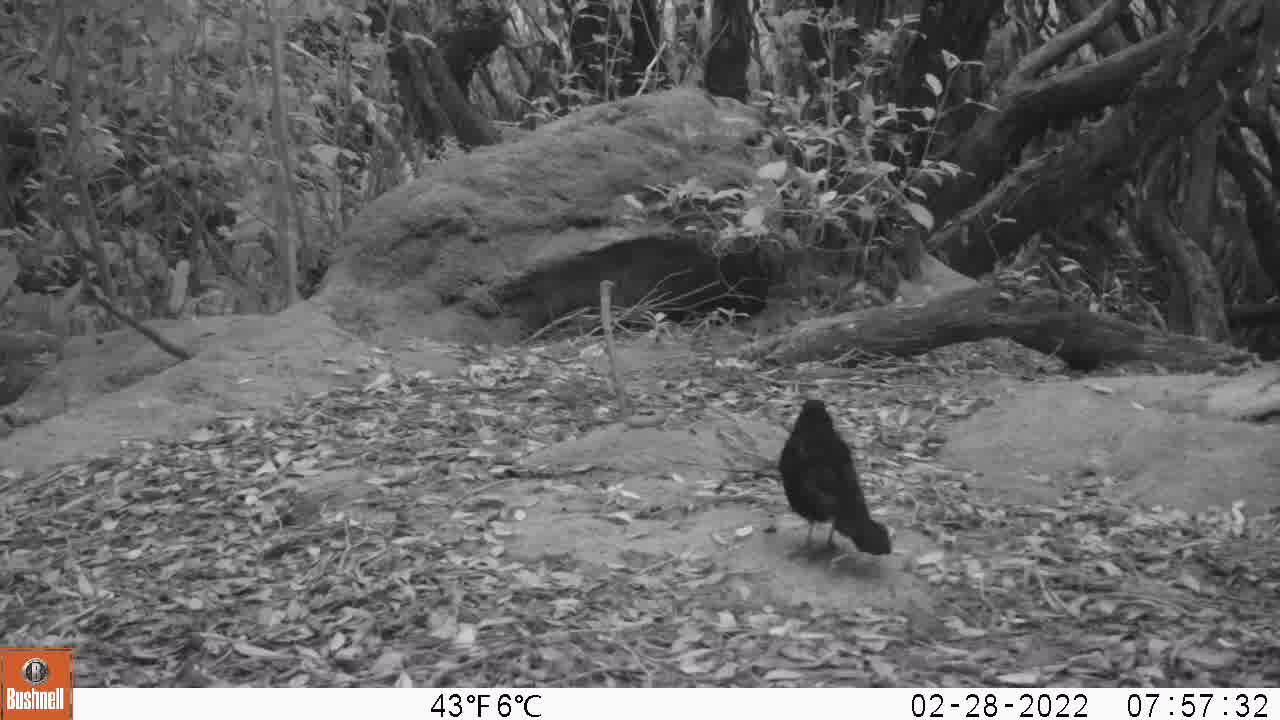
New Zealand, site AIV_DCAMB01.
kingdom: Animalia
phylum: Chordata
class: Aves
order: Passeriformes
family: Turdidae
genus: Turdus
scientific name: Turdus merula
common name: eurasian blackbird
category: blackbird